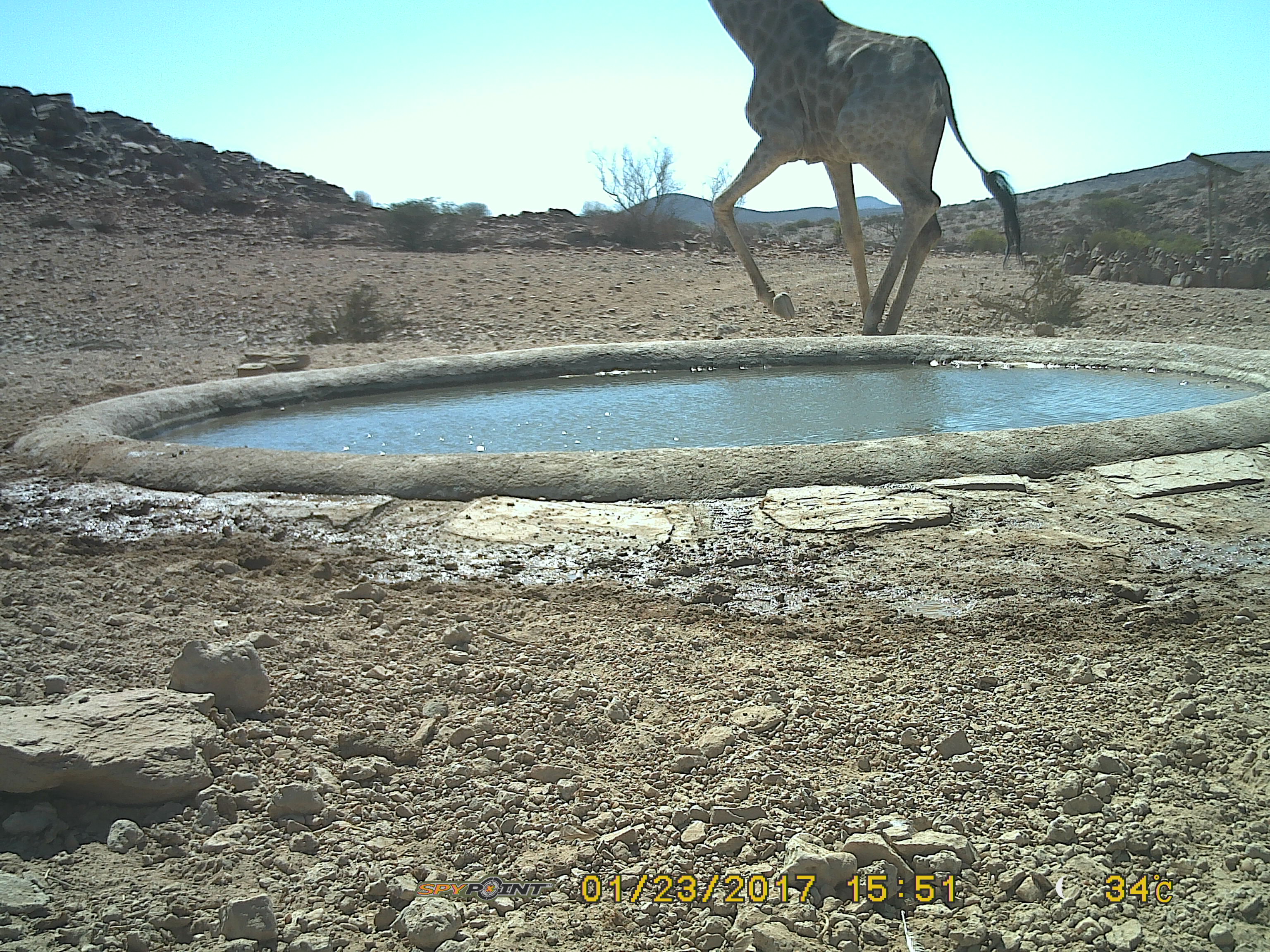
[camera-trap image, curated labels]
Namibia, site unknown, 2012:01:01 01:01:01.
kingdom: Animalia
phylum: Chordata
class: Mammalia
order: Artiodactyla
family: Giraffidae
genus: Giraffa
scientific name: Giraffa camelopardalis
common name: giraffe